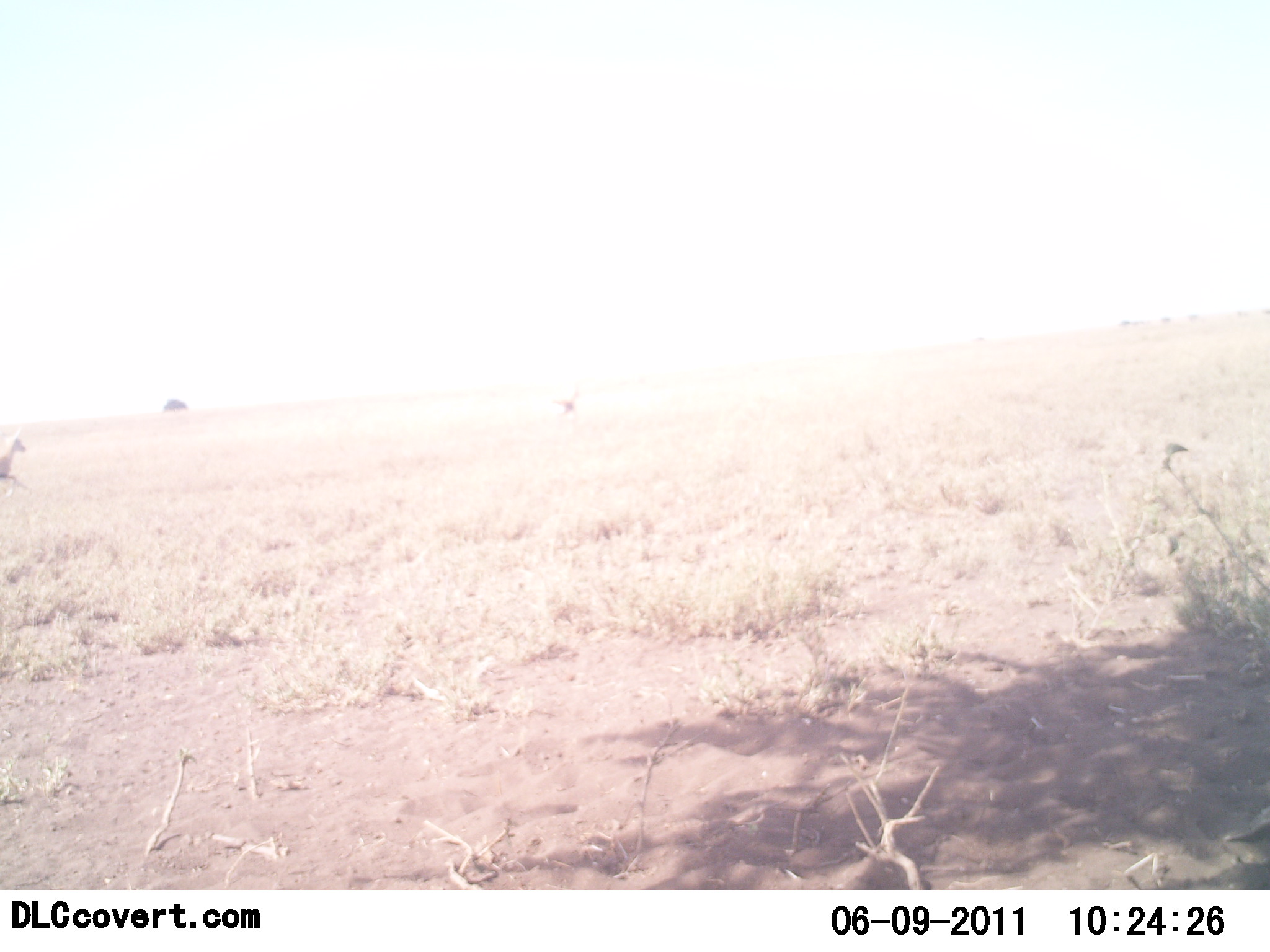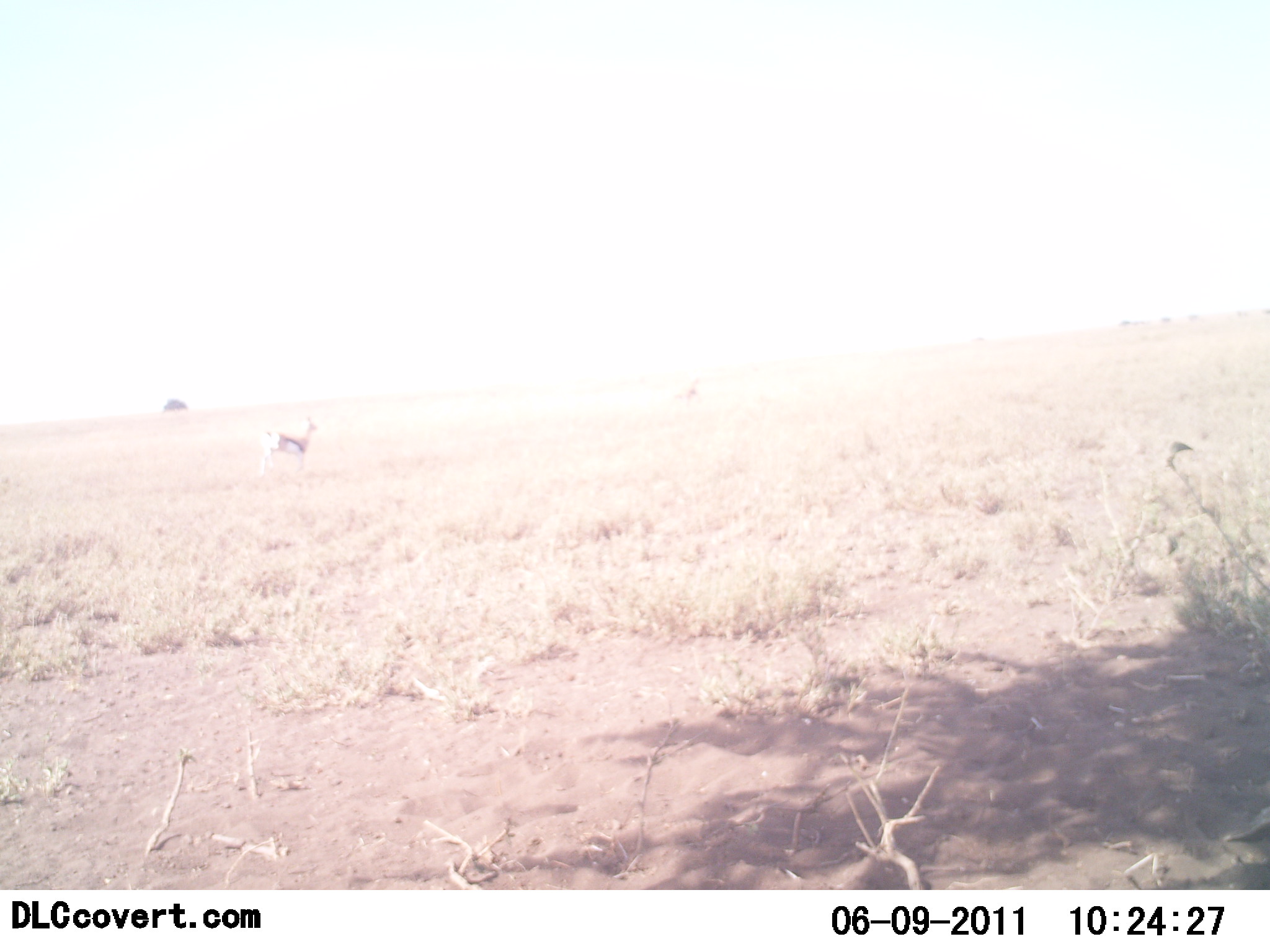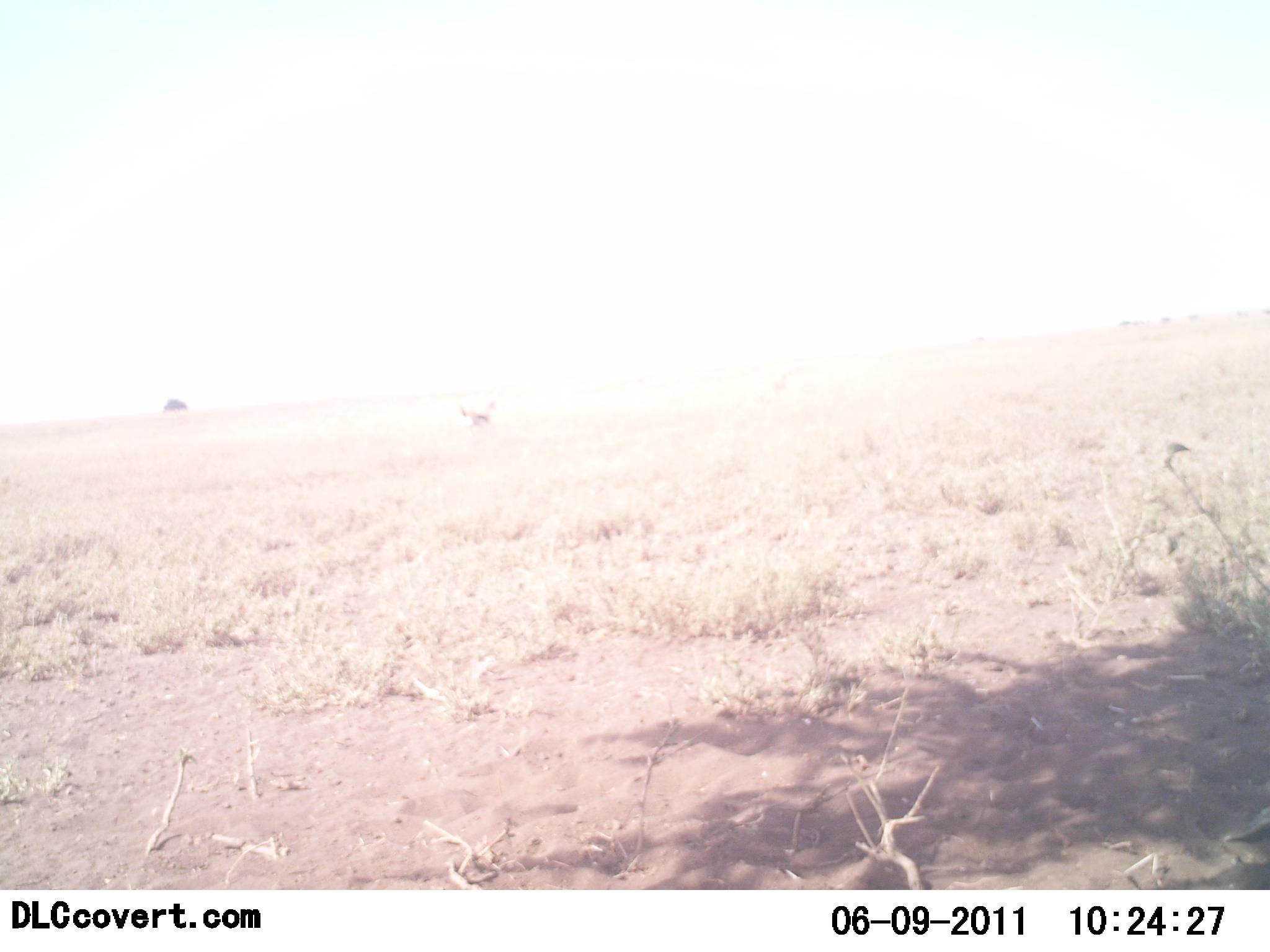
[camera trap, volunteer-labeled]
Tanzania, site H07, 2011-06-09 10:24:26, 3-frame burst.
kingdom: Animalia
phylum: Chordata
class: Mammalia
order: Artiodactyla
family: Bovidae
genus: Eudorcas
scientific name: Eudorcas thomsonii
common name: thomson's gazelle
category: gazellethomsons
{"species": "gazellethomsons (thomson's gazelle) (Eudorcas thomsonii)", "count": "2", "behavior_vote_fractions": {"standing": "0%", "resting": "0%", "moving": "100%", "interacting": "0%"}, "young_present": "0%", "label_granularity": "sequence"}